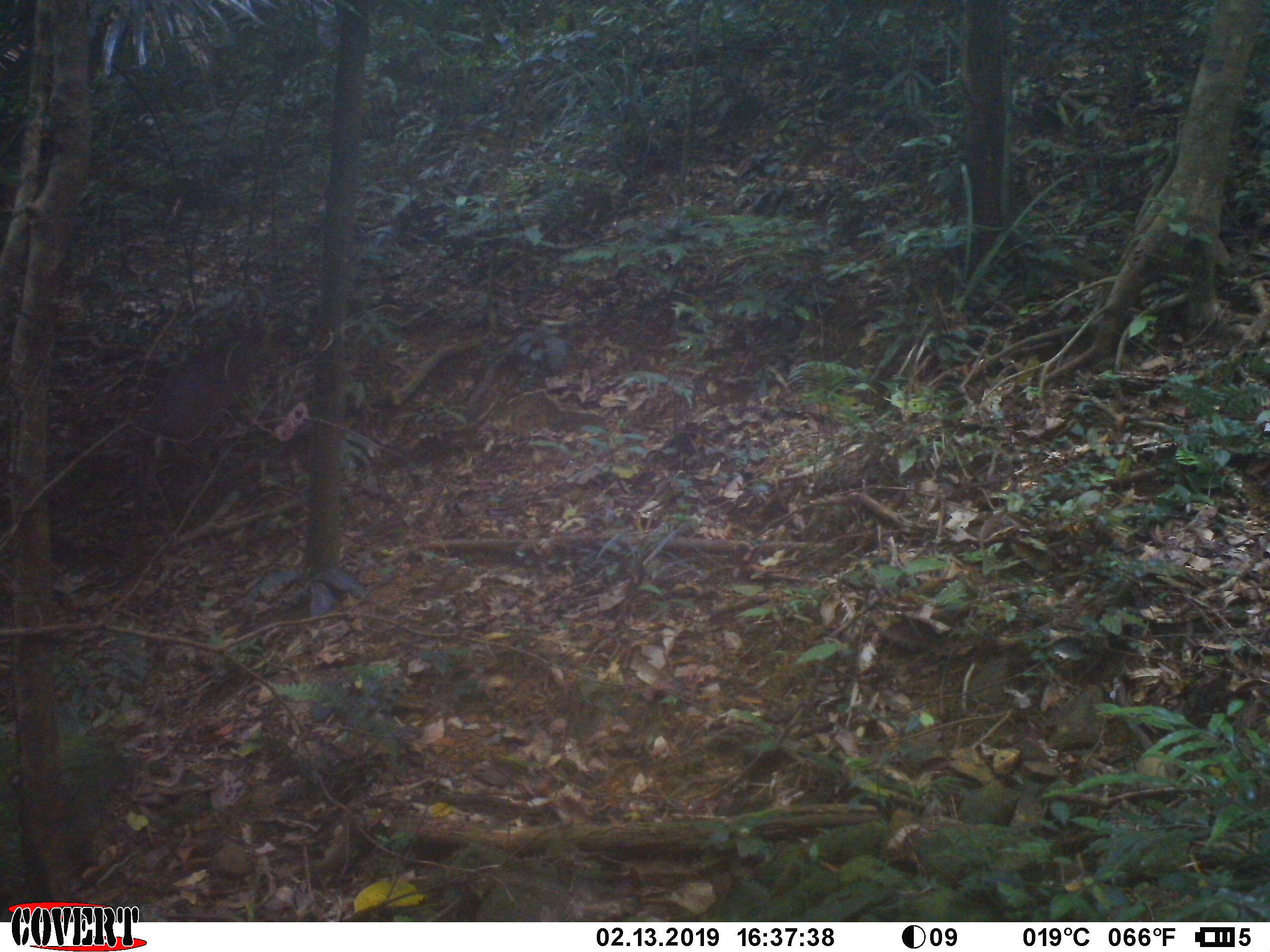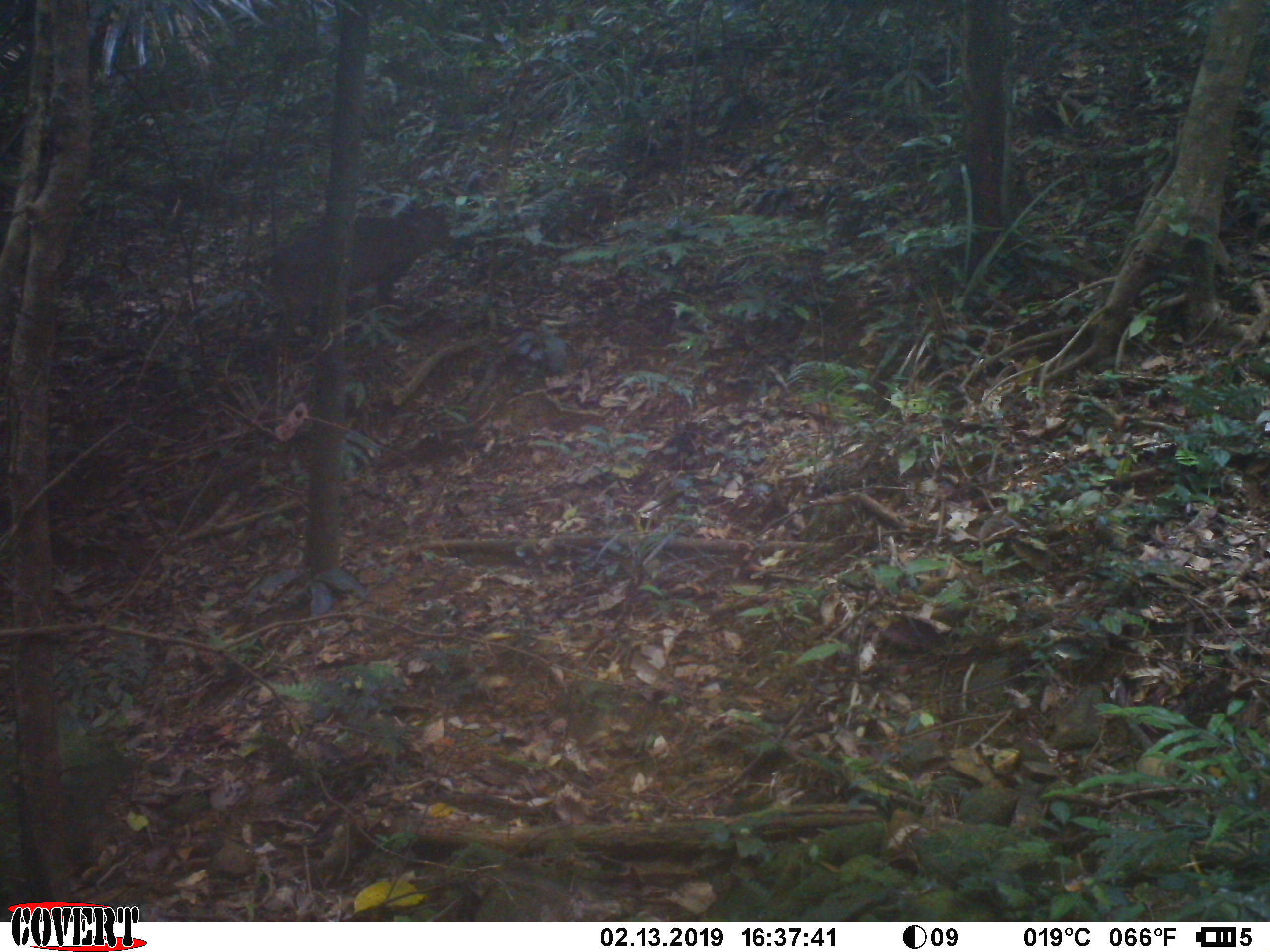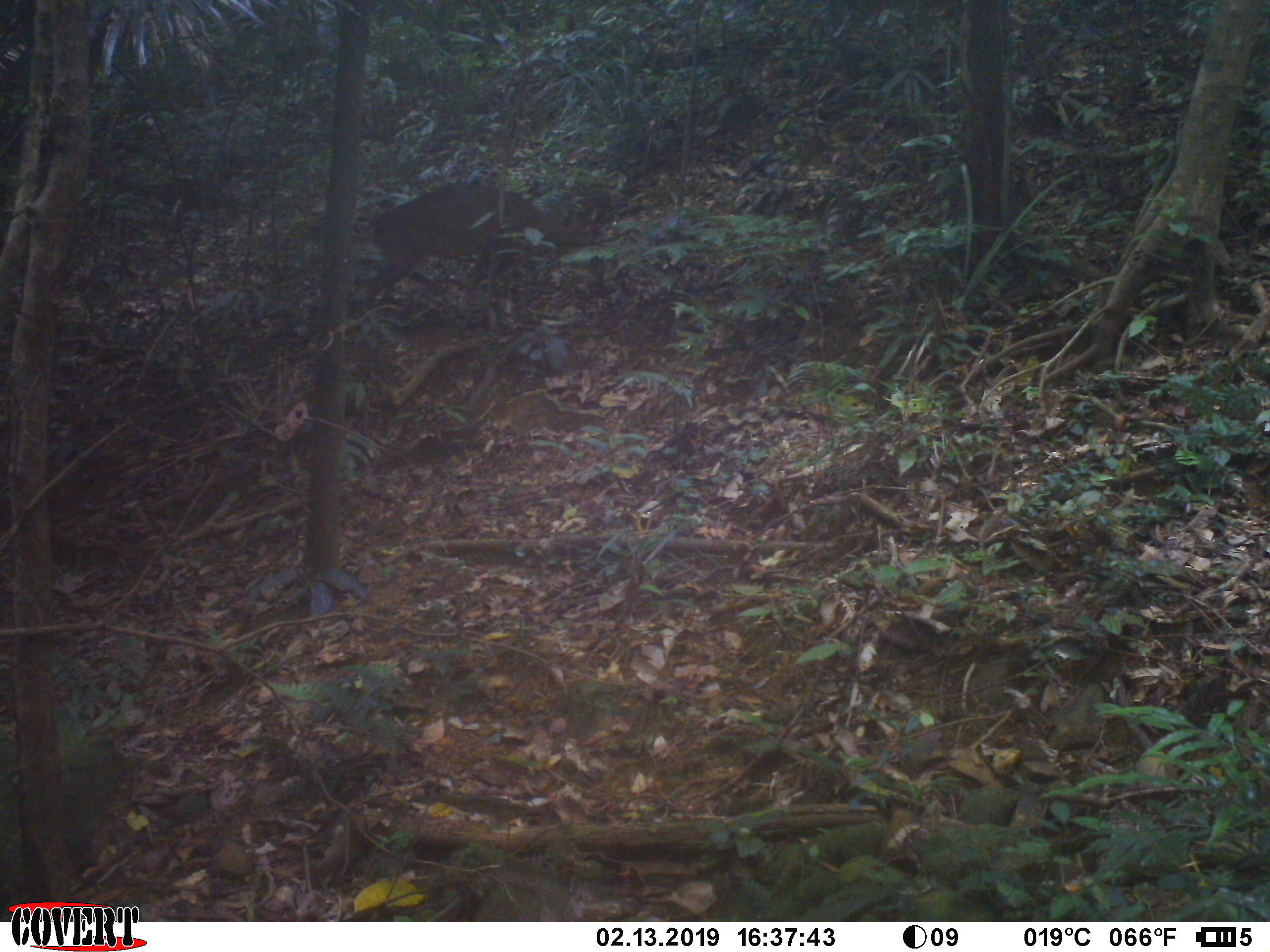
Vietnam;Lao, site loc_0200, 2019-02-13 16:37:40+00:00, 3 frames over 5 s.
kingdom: Animalia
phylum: Chordata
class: Mammalia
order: Artiodactyla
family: Cervidae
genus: Muntiacus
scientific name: Muntiacus vuquangensis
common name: large-antlered muntjac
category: large antlered muntjac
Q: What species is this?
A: Large antlered muntjac (large-antlered muntjac) (Muntiacus vuquangensis).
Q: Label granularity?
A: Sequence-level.